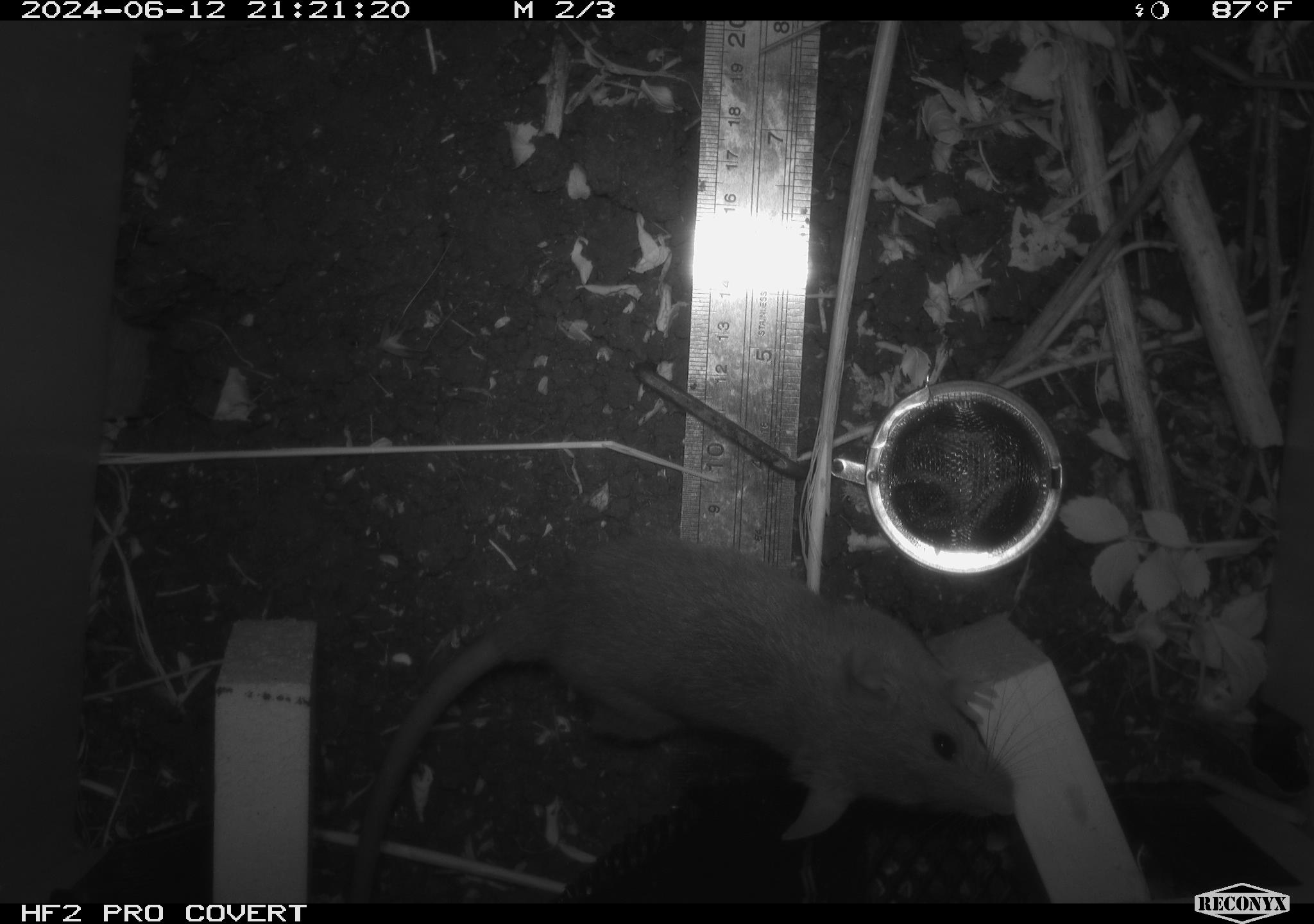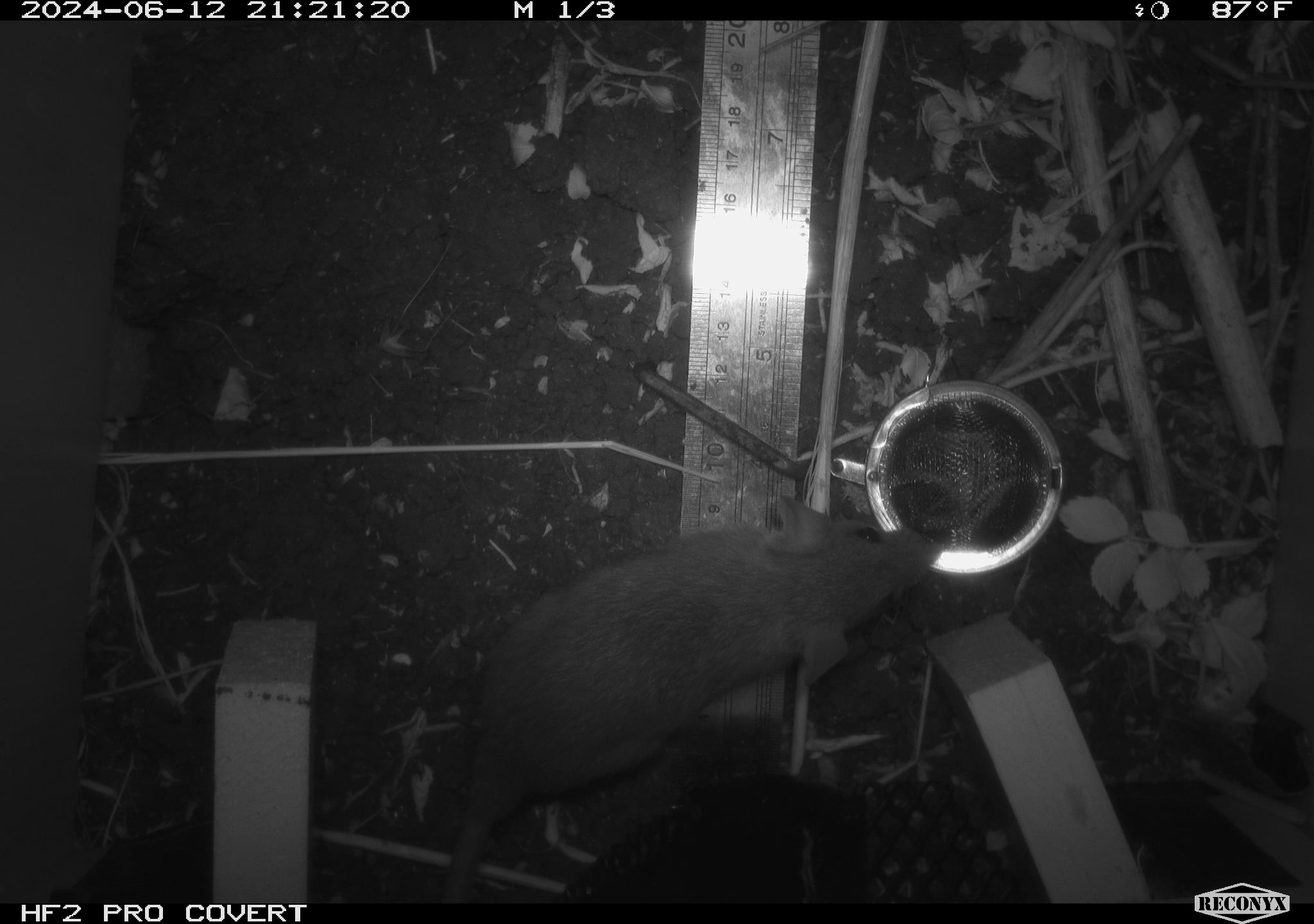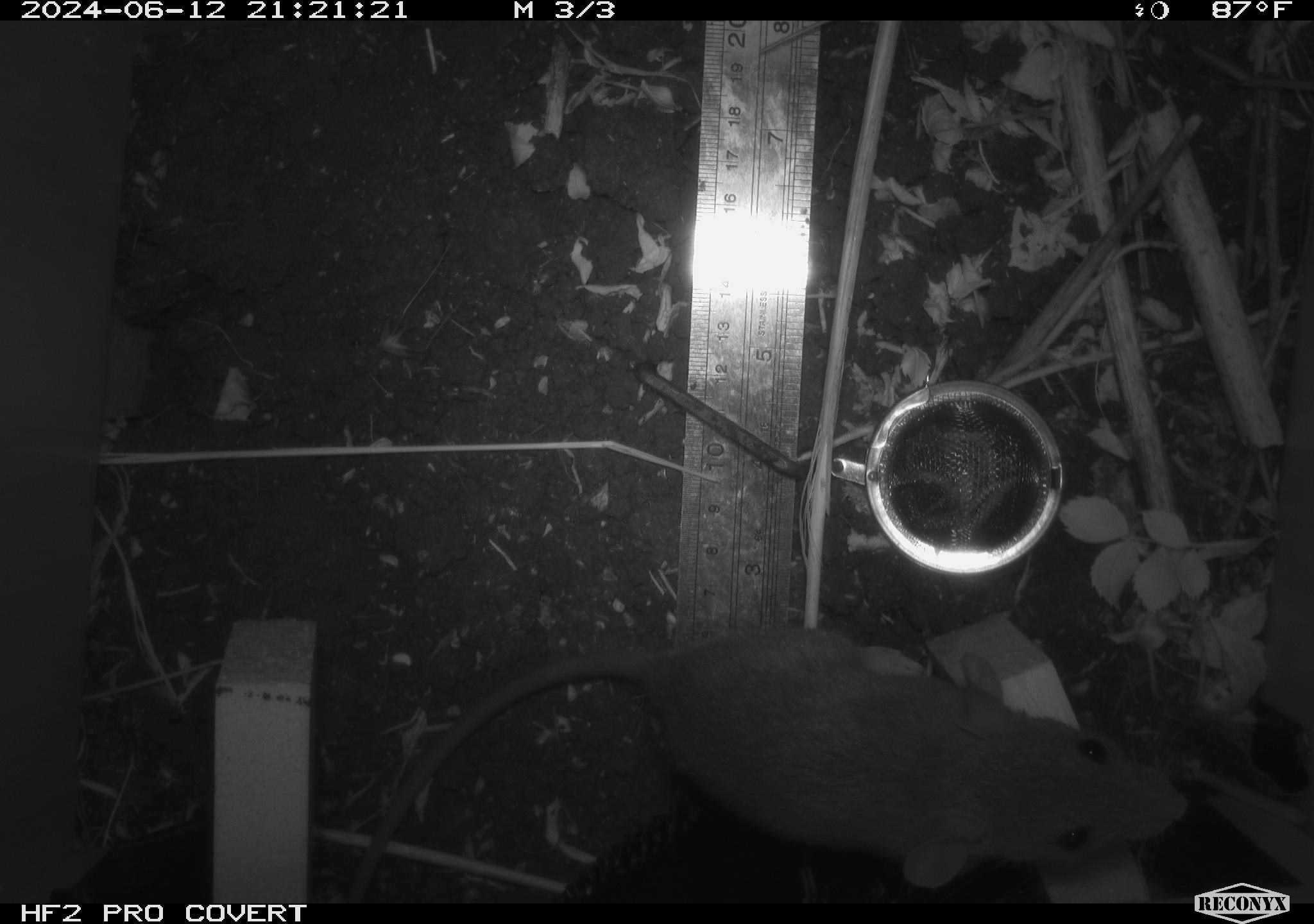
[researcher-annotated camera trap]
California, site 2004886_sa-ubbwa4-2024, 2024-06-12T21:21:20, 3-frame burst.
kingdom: Animalia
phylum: Chordata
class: Mammalia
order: Rodentia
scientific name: Rodentia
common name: woodrat or rat or mouse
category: woodrat or rat or mouse species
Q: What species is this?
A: Woodrat or rat or mouse species (woodrat or rat or mouse) (Rodentia).